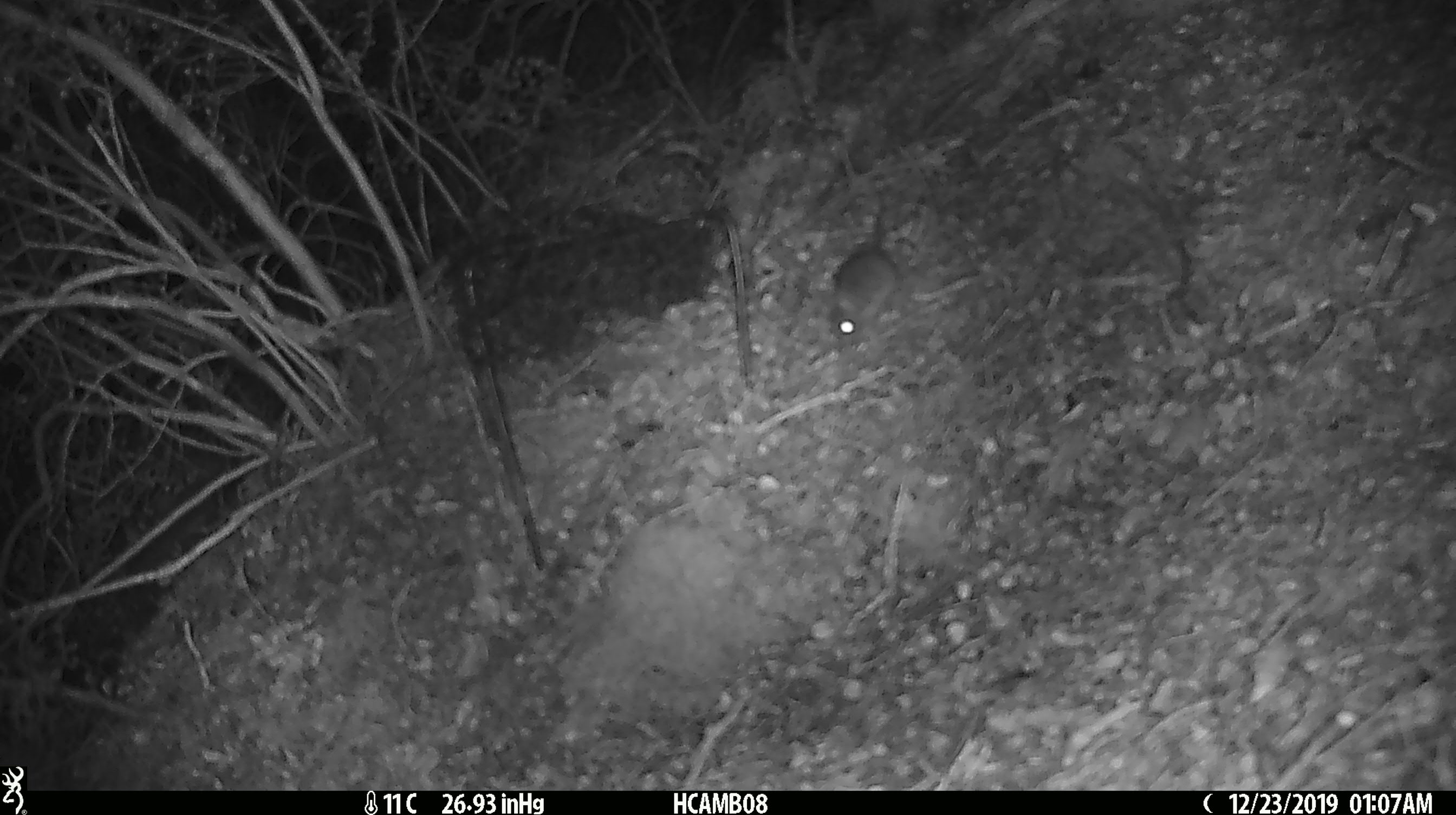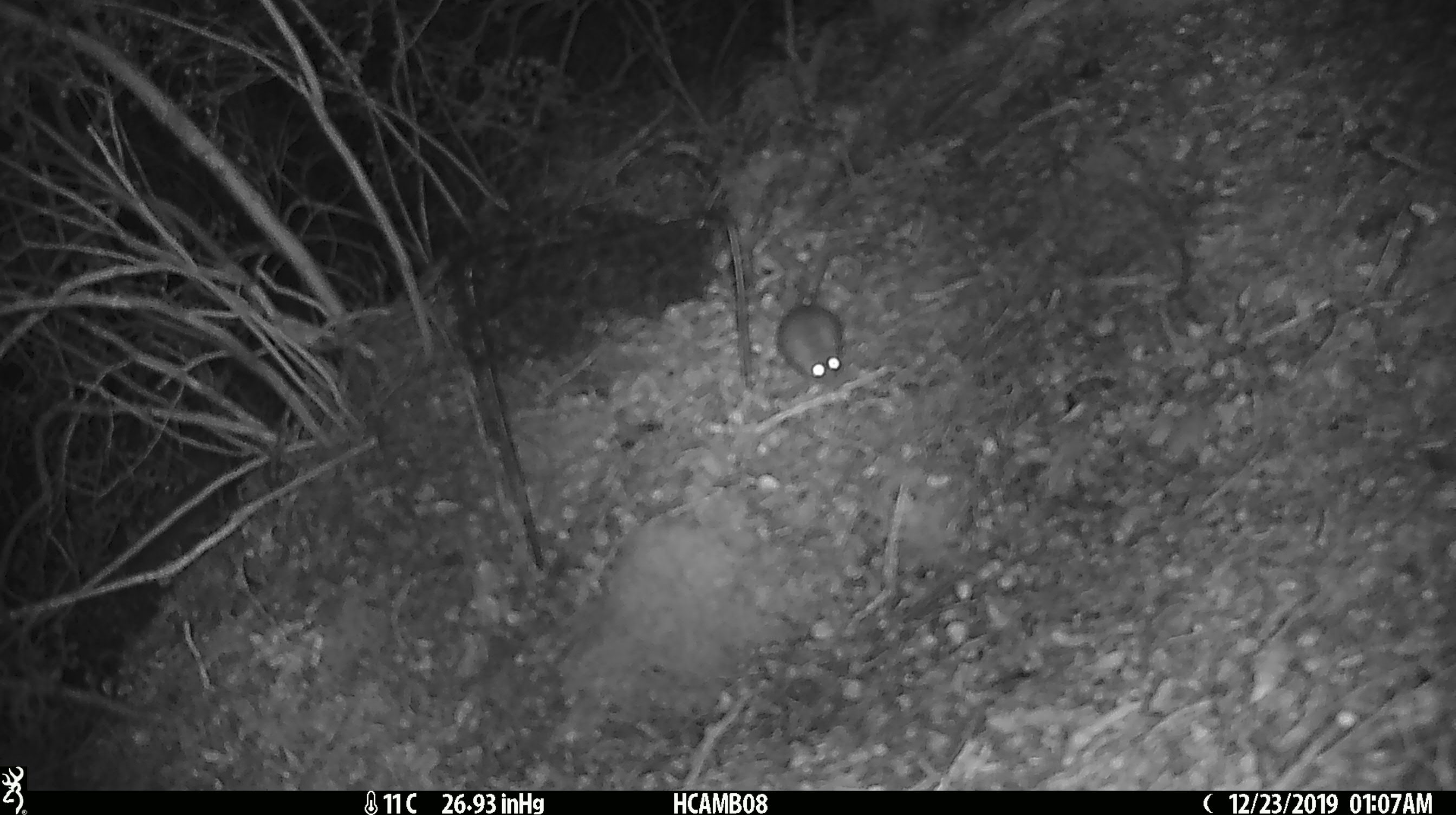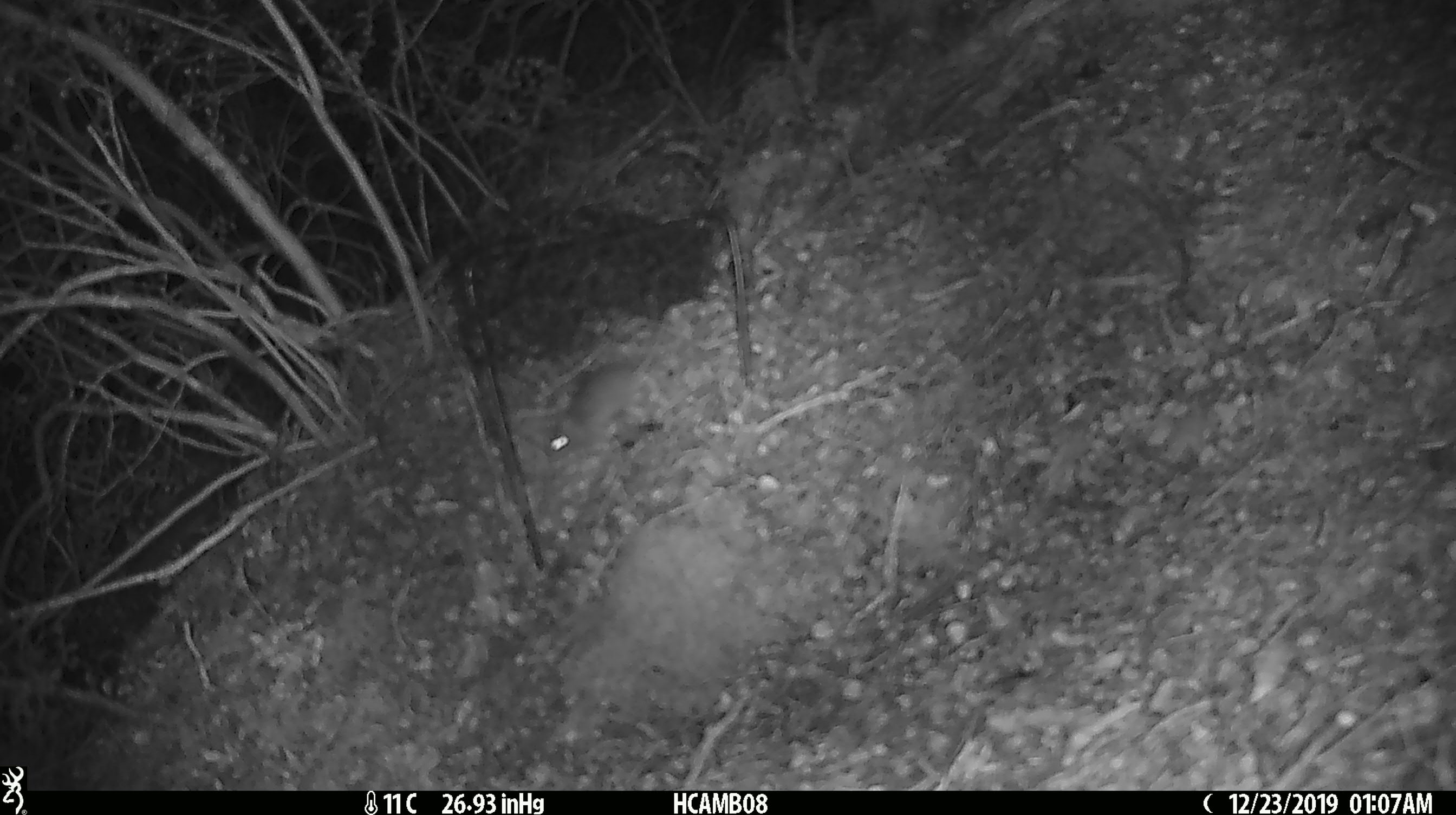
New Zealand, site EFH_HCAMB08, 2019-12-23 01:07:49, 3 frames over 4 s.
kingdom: Animalia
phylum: Chordata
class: Mammalia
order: Rodentia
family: Muridae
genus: Mus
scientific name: Mus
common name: mouse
Mouse (Mus).